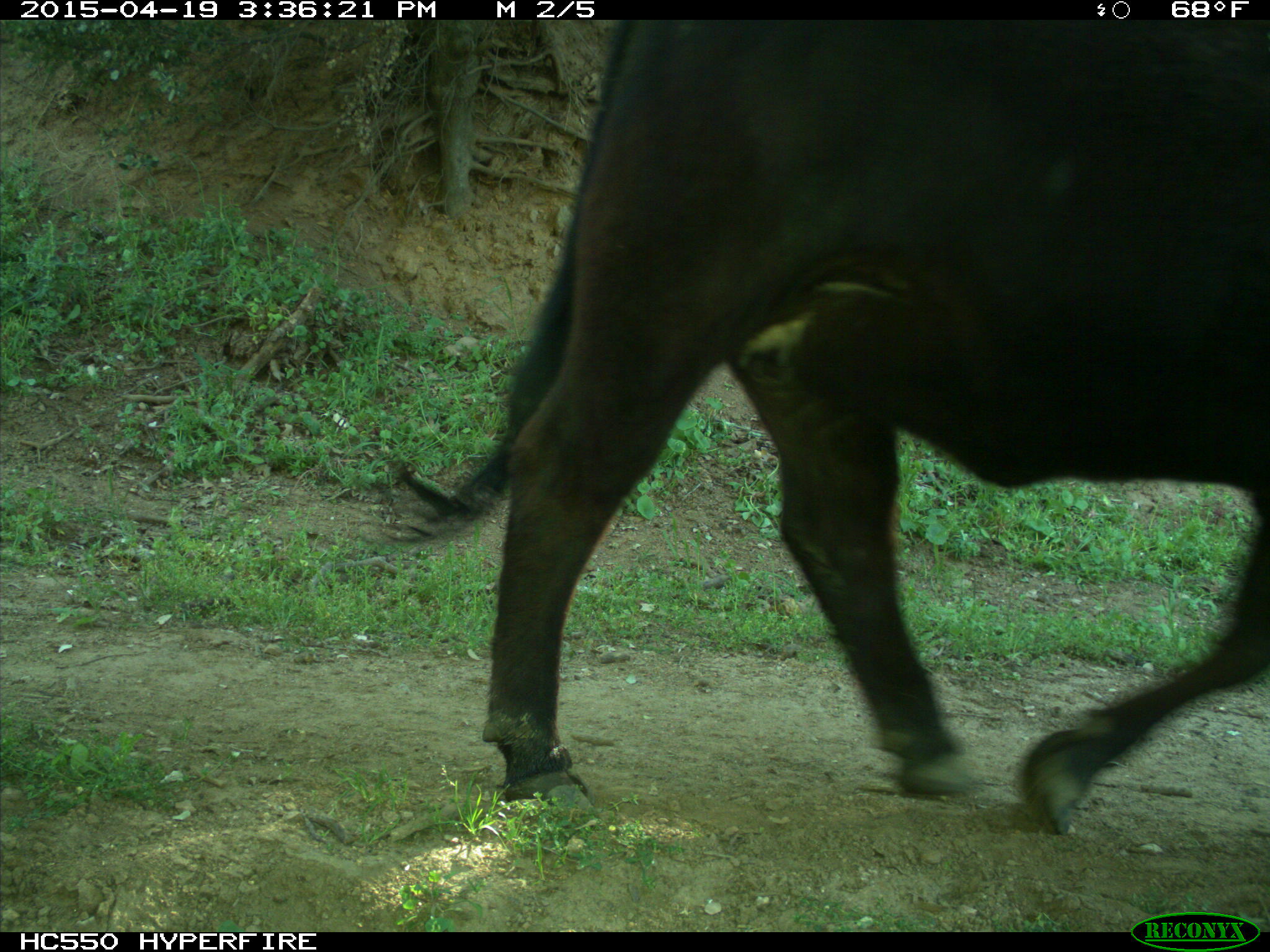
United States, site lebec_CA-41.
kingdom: Animalia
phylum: Chordata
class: Mammalia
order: Artiodactyla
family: Bovidae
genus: Bos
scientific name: Bos taurus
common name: domestic cow